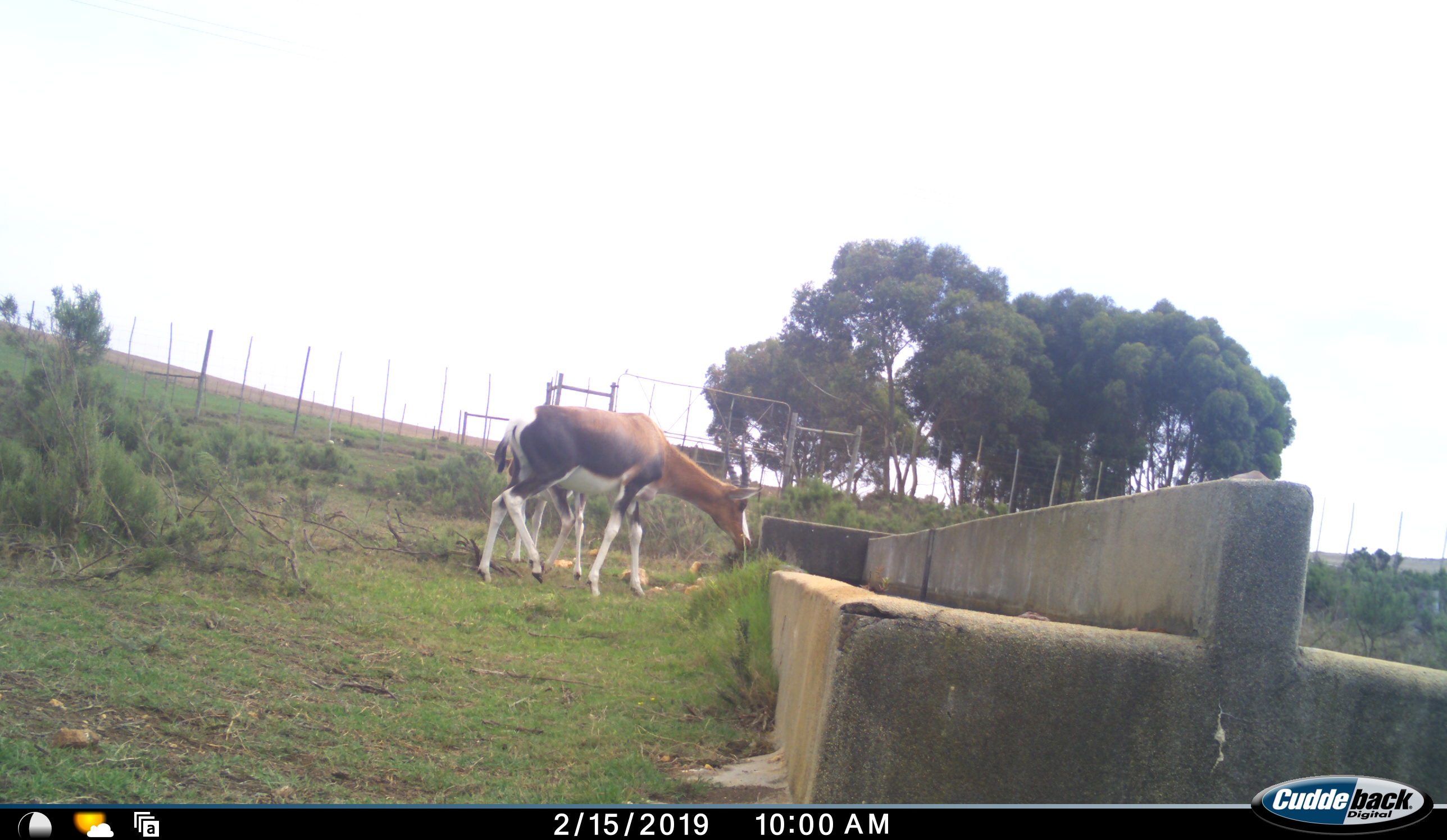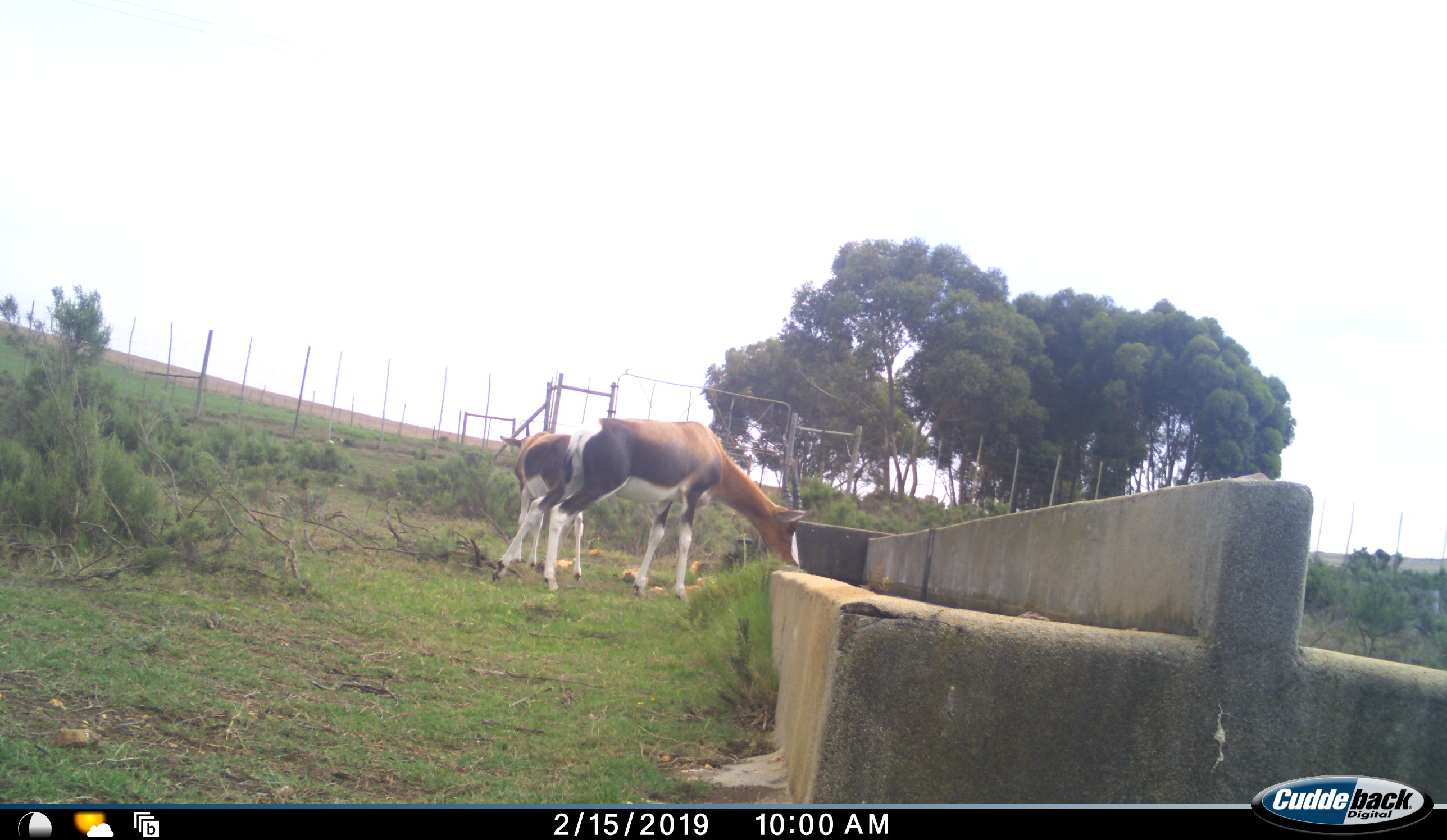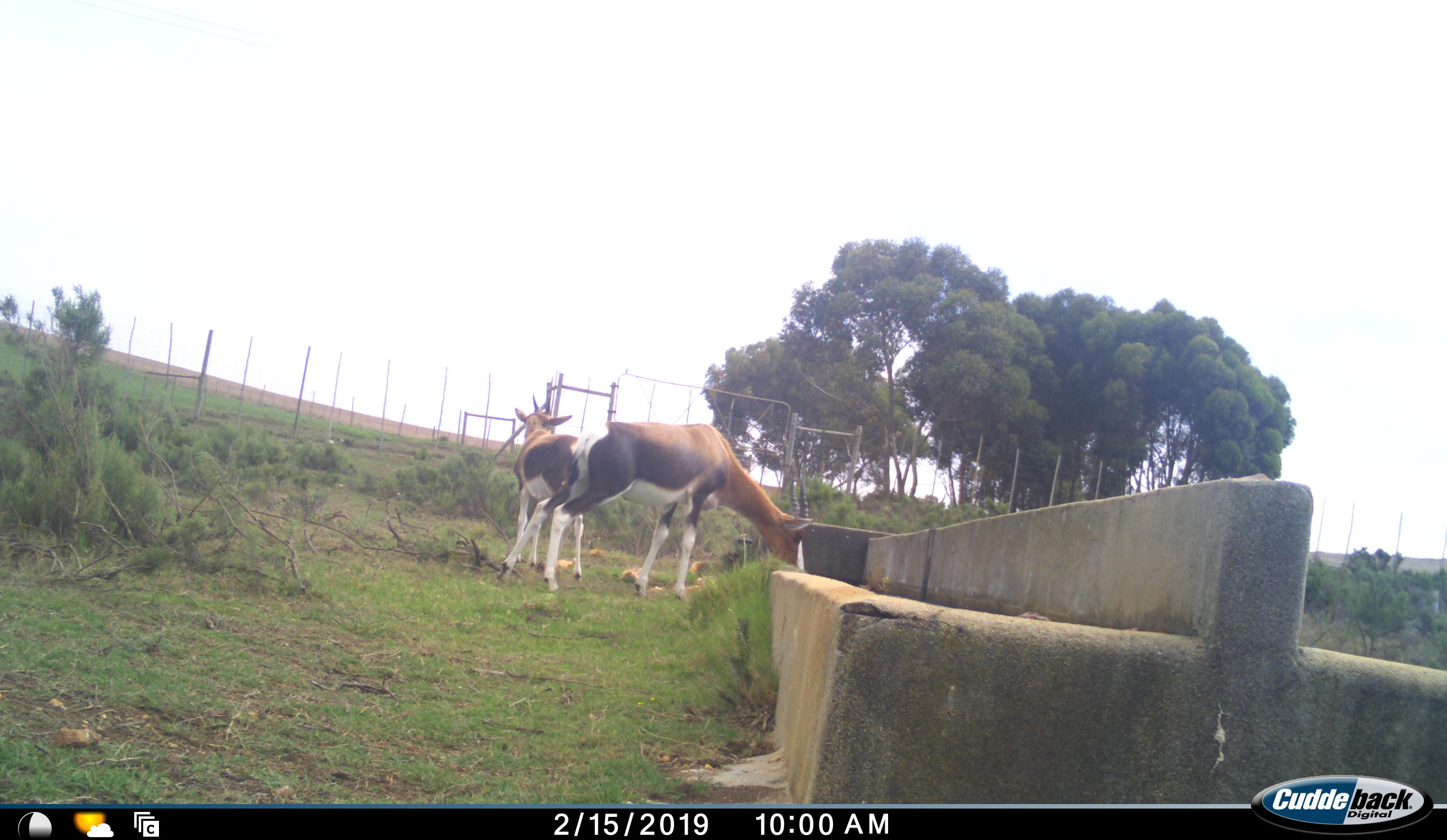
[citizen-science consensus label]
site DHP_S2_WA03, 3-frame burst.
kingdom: Animalia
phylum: Chordata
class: Mammalia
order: Artiodactyla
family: Bovidae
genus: Damaliscus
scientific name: Damaliscus pygargus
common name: bontebok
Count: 2.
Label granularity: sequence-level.